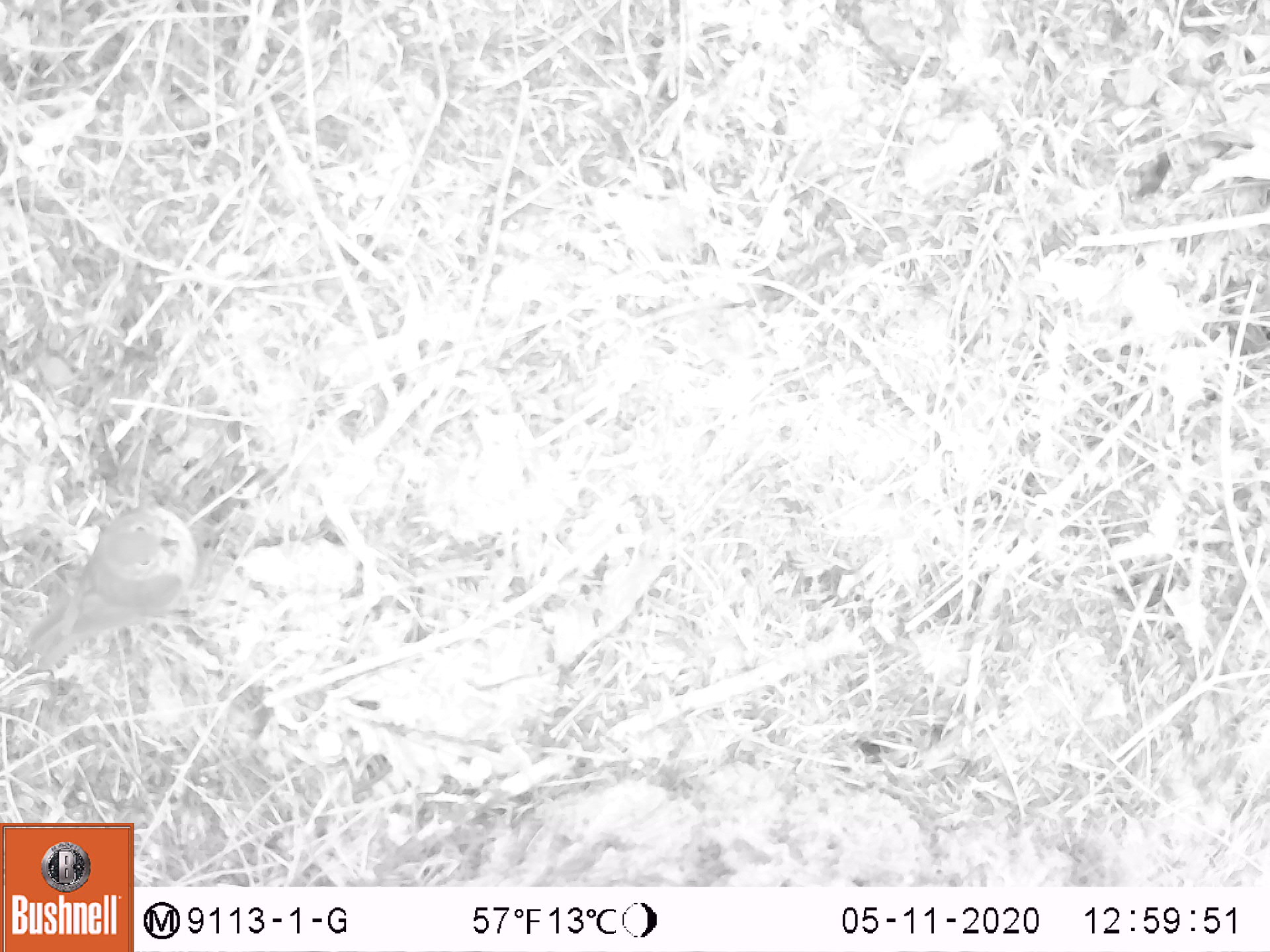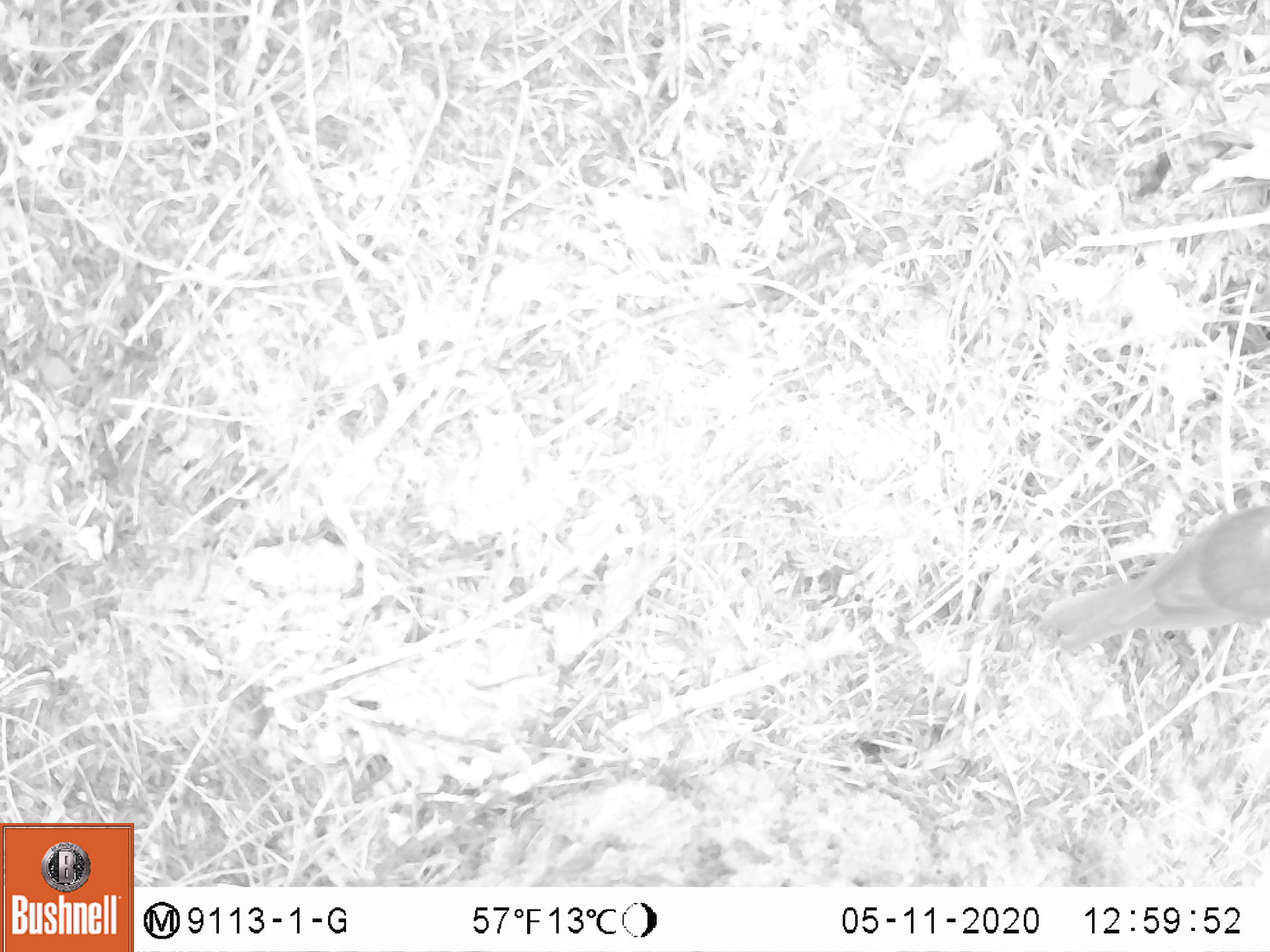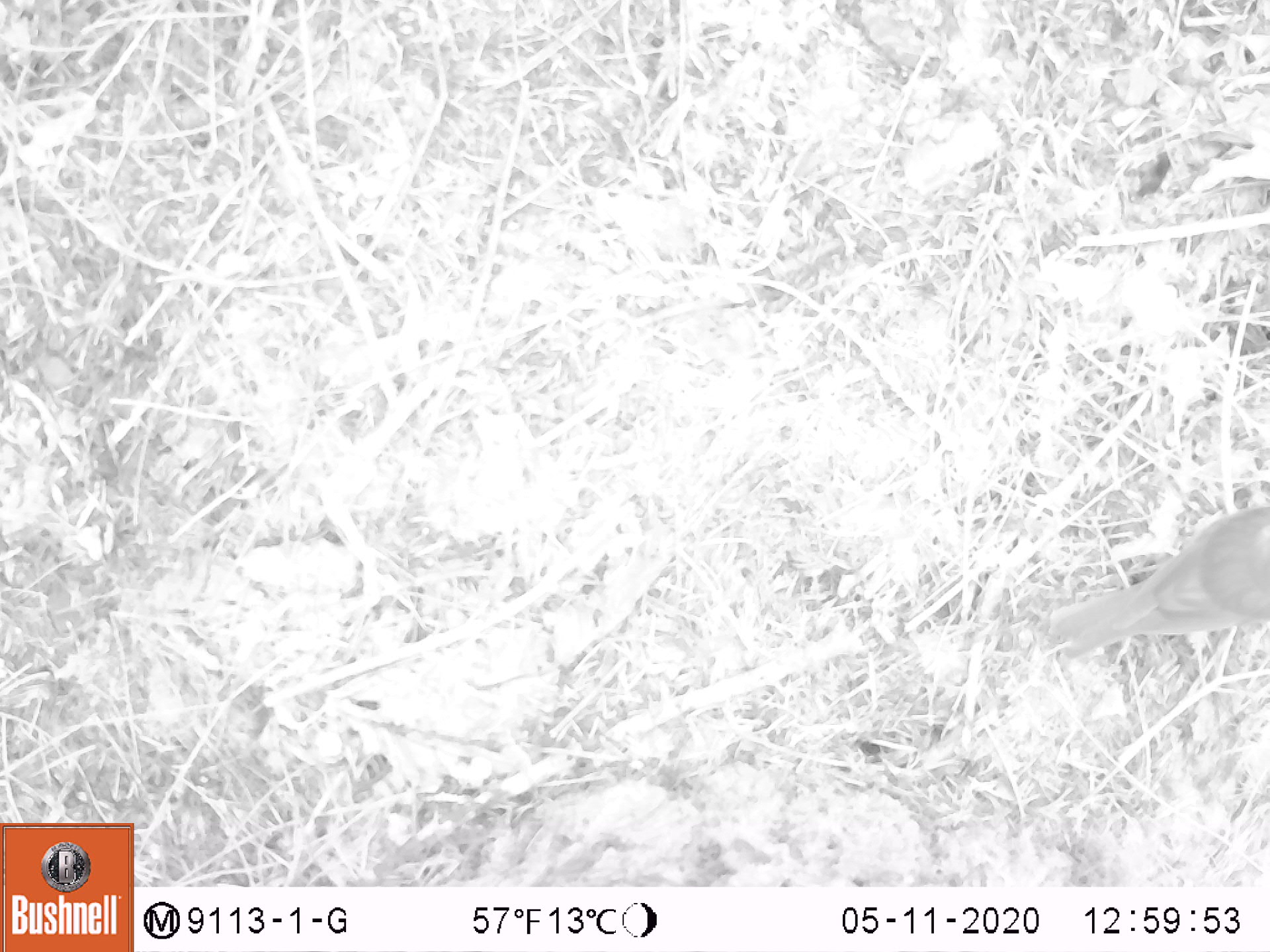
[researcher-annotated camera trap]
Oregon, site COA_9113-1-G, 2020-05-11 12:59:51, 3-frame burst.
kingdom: Animalia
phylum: Chordata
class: Aves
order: Passeriformes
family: Turdidae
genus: Catharus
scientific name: Catharus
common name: brown thrushes and nightingale-thrushes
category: catharus species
Catharus species (brown thrushes and nightingale-thrushes) (Catharus).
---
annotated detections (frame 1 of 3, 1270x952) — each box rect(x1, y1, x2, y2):
catharus species: rect(23, 502, 202, 666)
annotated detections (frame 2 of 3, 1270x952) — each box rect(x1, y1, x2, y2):
catharus species: rect(1043, 511, 1265, 650)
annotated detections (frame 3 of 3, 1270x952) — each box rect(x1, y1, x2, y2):
catharus species: rect(1043, 511, 1266, 652)